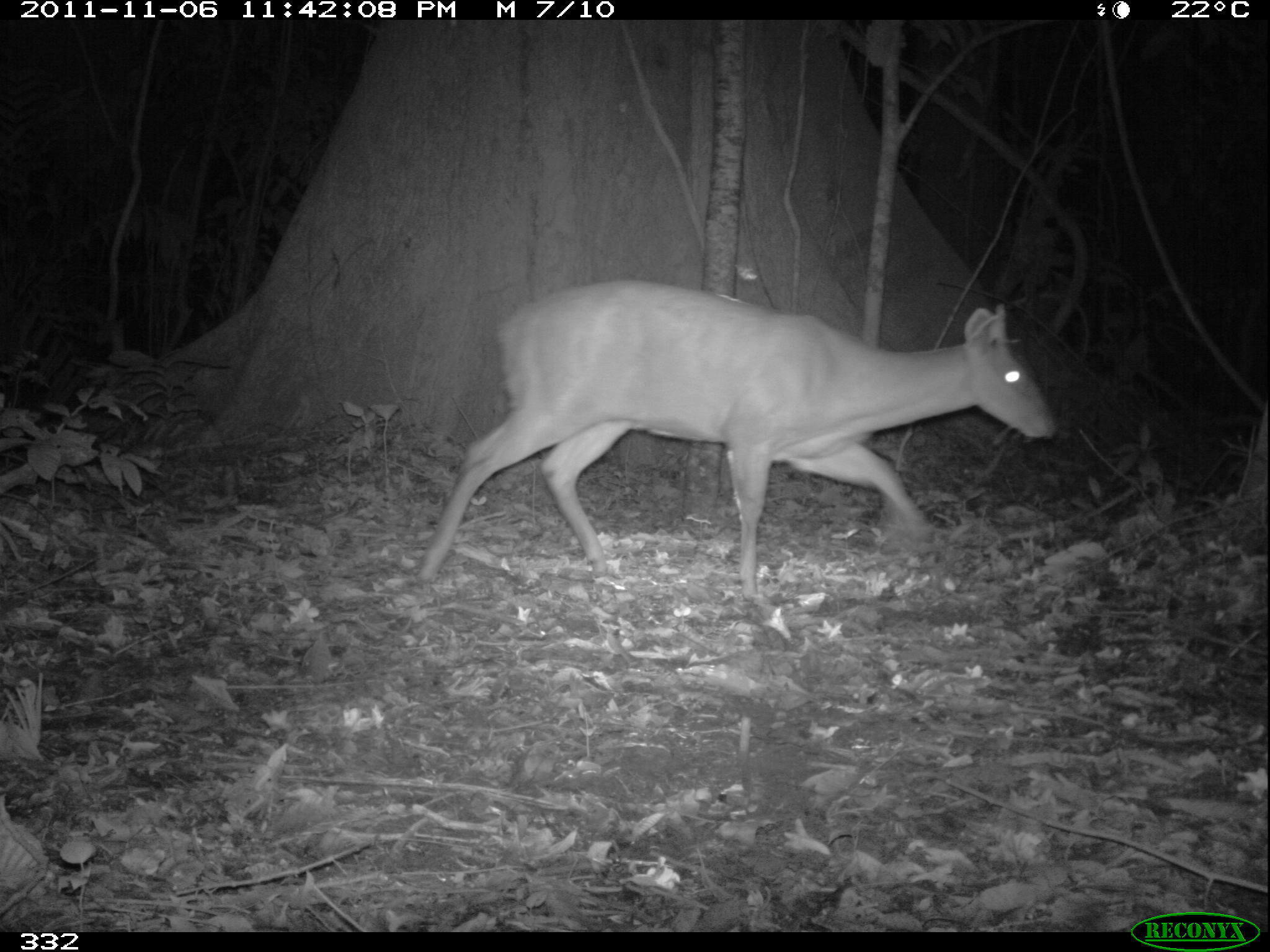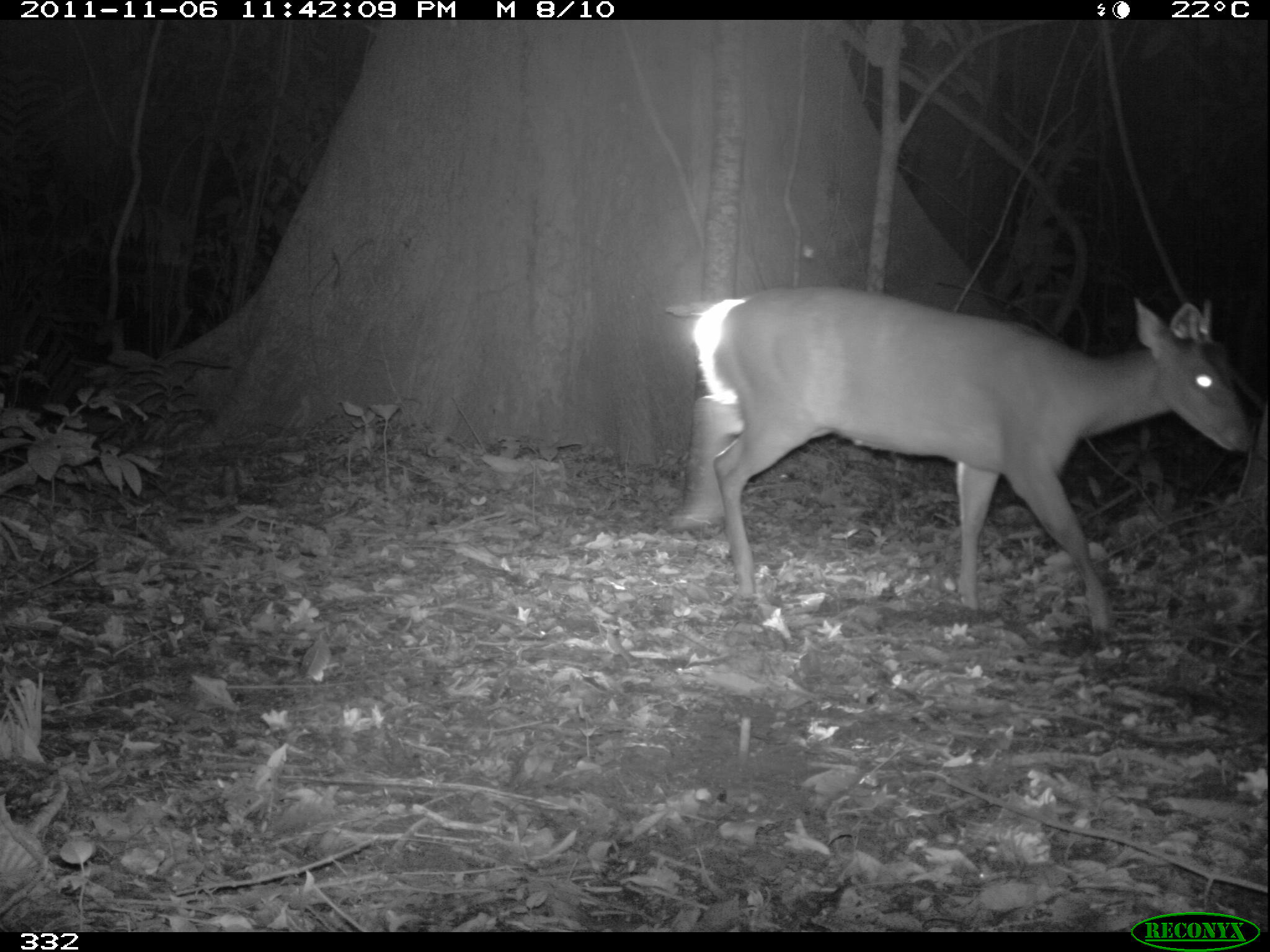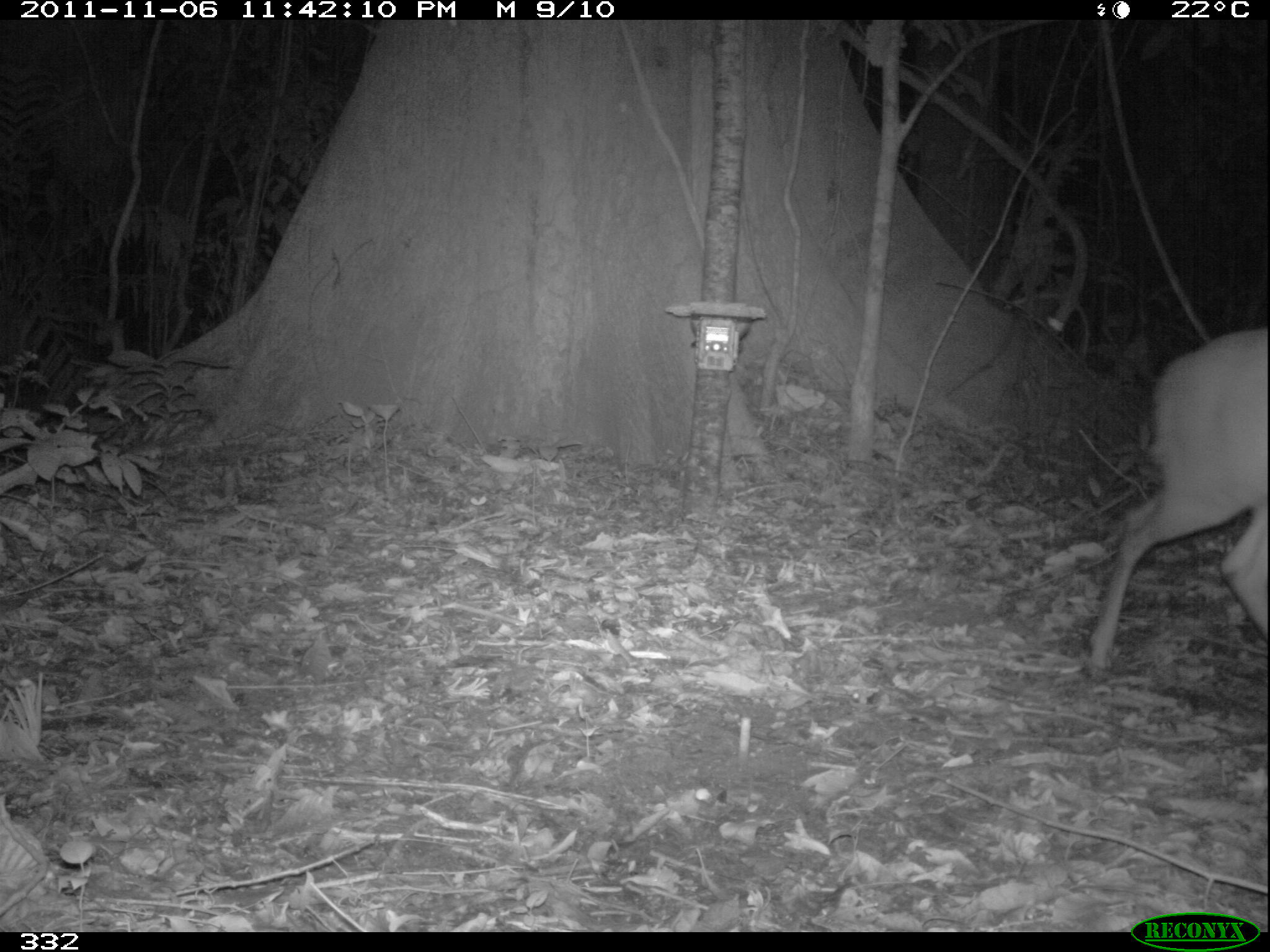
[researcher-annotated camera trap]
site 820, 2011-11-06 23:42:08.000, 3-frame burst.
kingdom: Animalia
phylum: Chordata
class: Mammalia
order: Artiodactyla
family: Cervidae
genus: Mazama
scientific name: Mazama americana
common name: red brocket